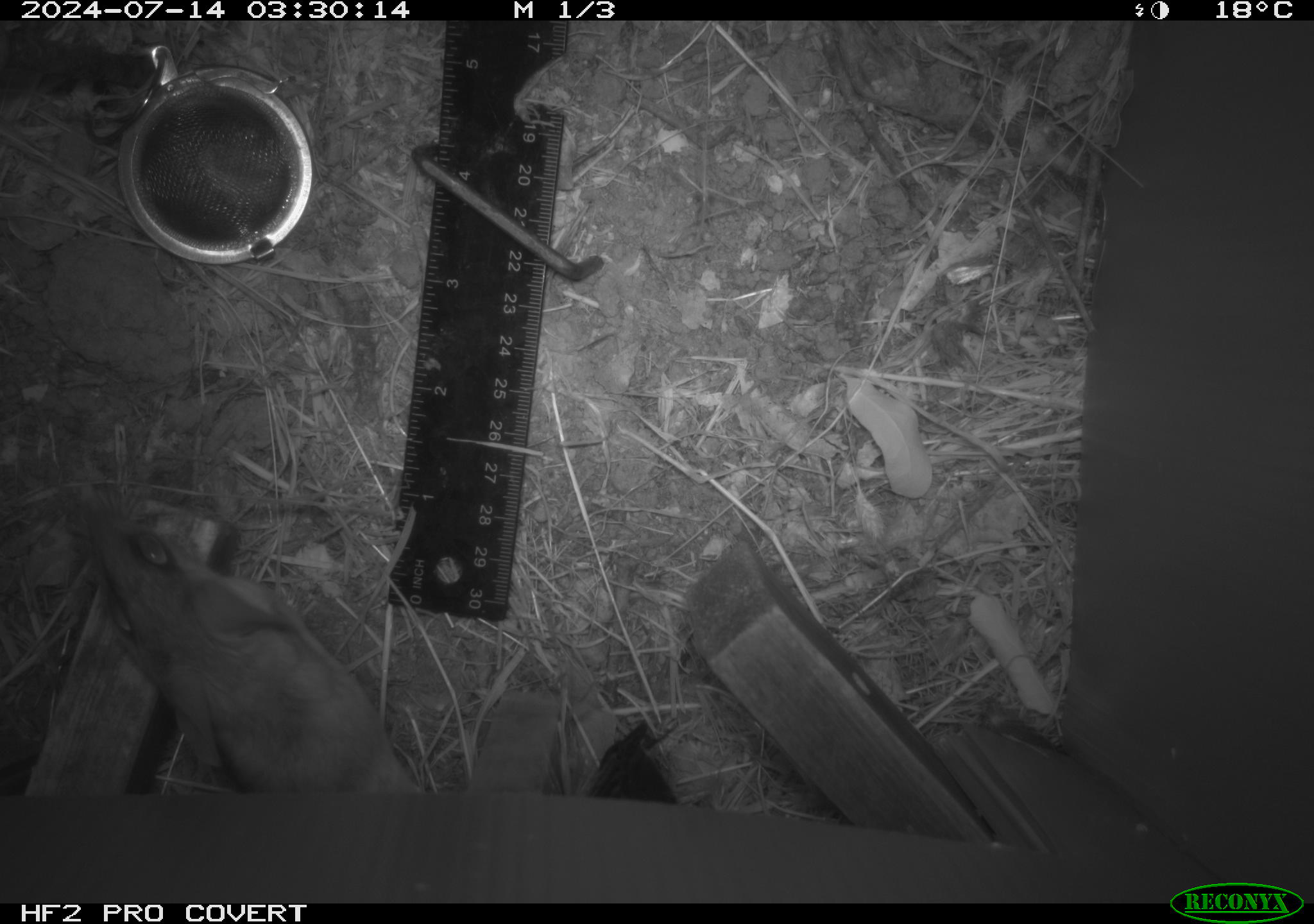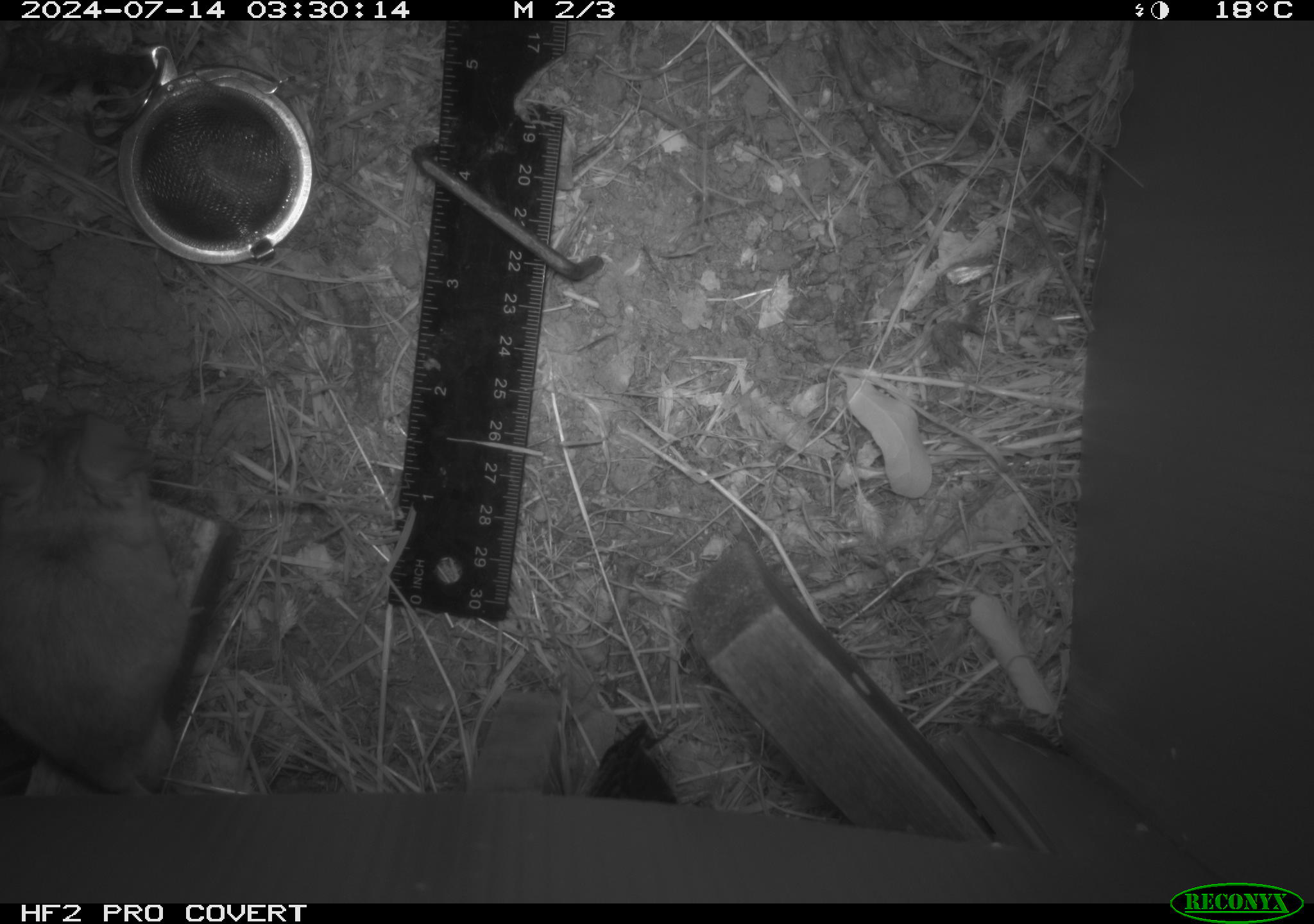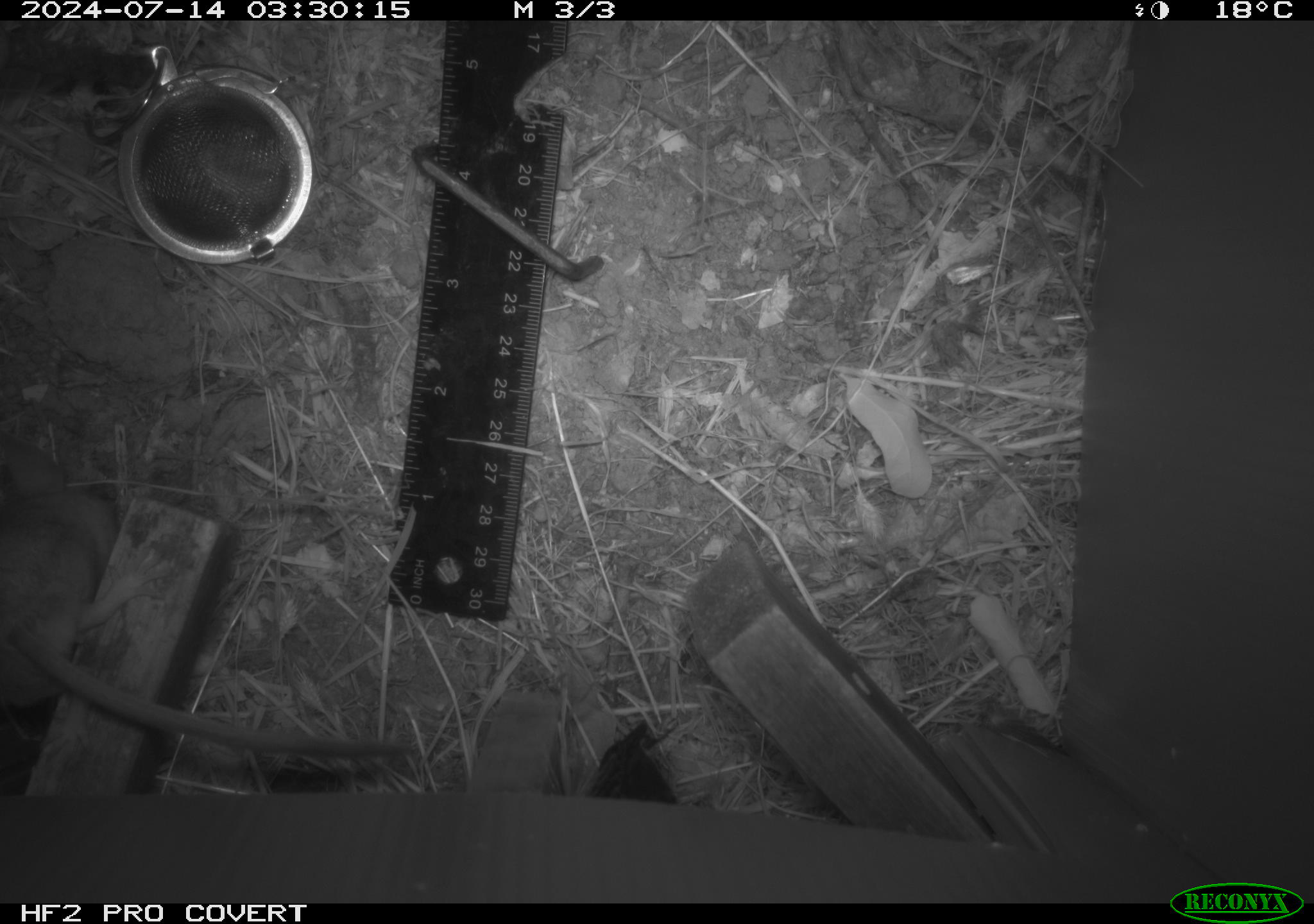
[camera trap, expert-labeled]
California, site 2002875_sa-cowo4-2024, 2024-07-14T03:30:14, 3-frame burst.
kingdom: Animalia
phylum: Chordata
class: Mammalia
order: Rodentia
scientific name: Rodentia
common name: mouse species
Mouse species (Rodentia).